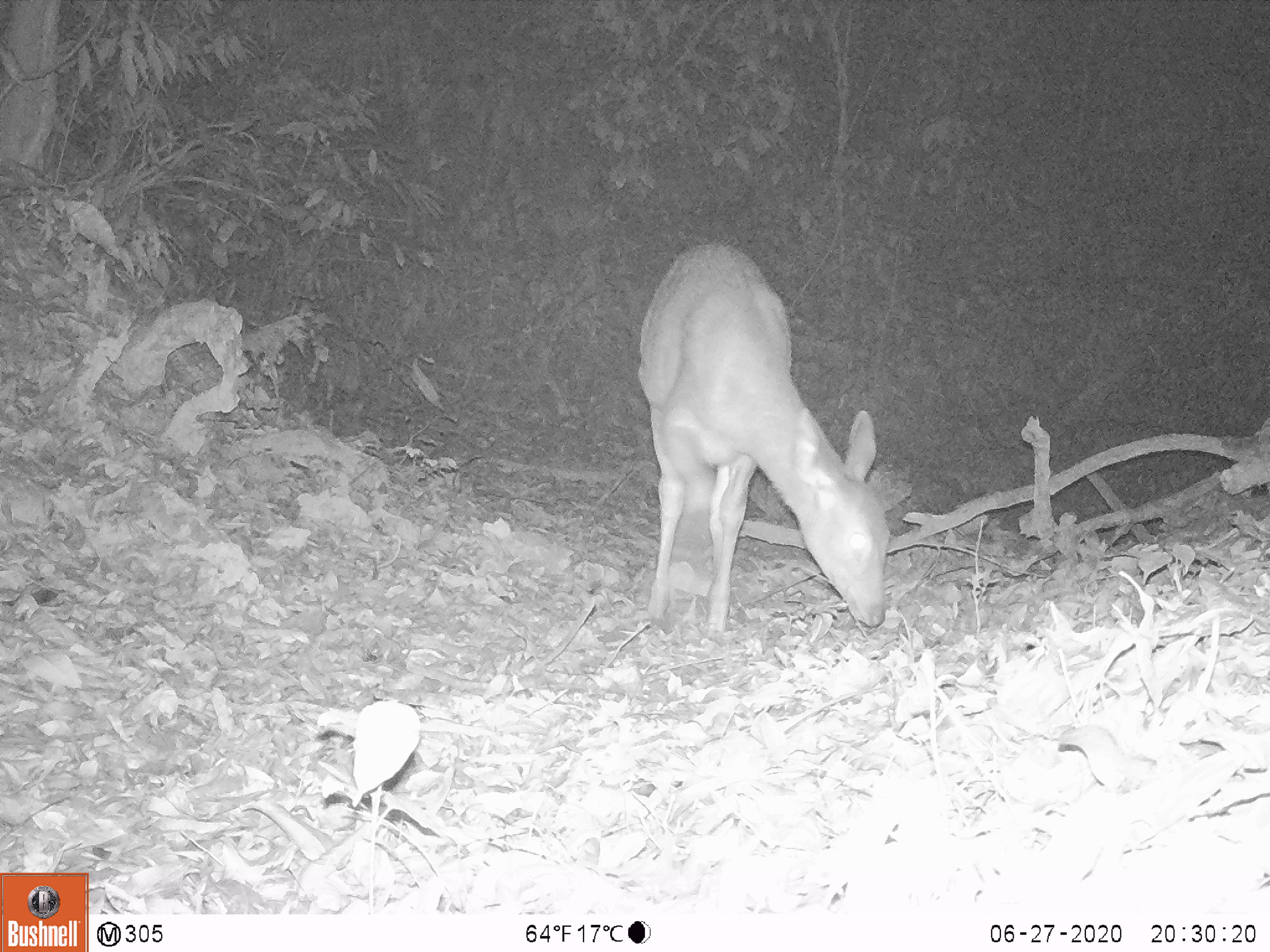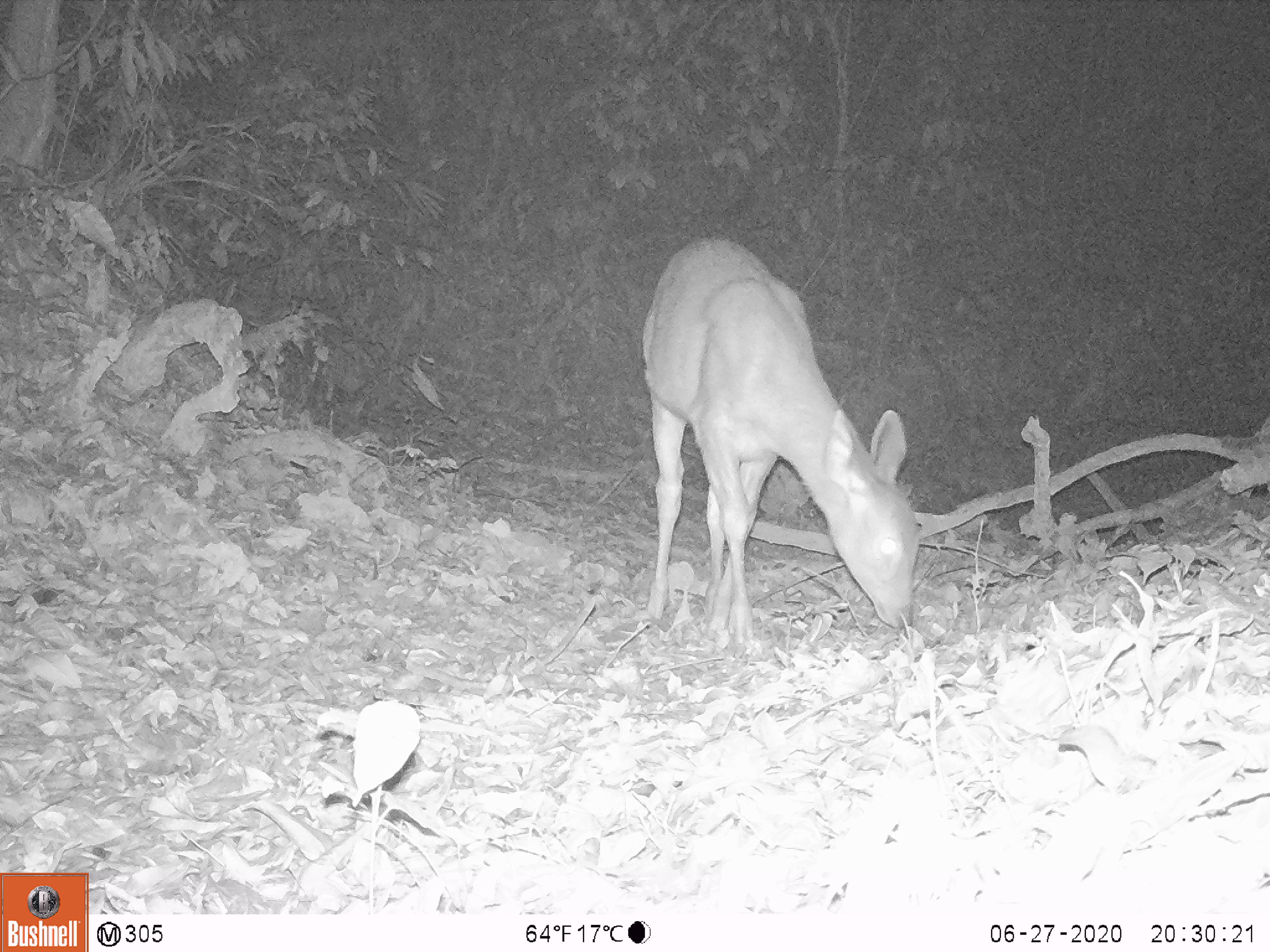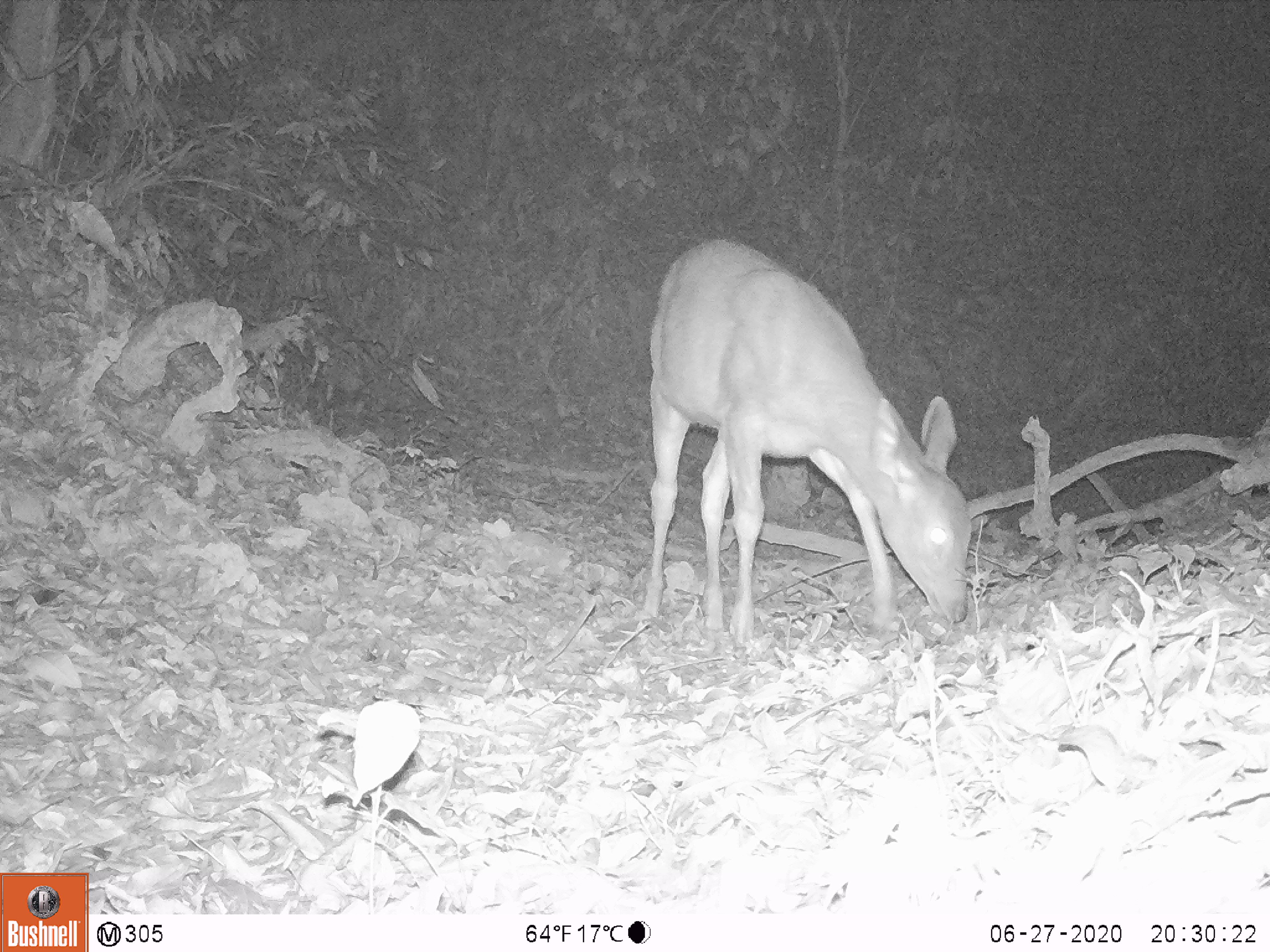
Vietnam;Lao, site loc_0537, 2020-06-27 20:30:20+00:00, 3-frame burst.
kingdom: Animalia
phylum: Chordata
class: Mammalia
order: Artiodactyla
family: Cervidae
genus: Rusa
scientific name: Rusa unicolor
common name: sambar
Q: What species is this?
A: Sambar (Rusa unicolor).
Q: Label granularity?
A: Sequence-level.